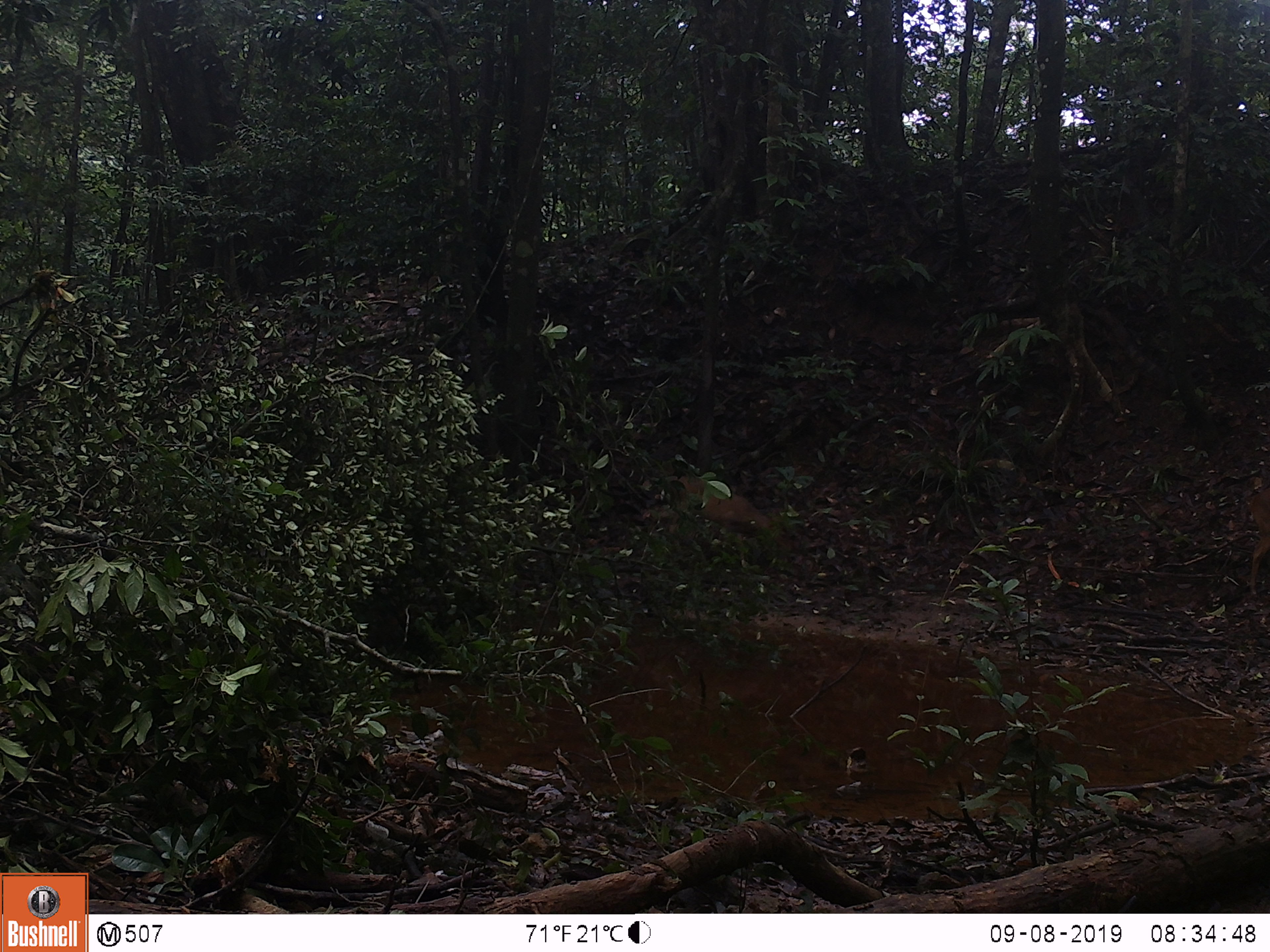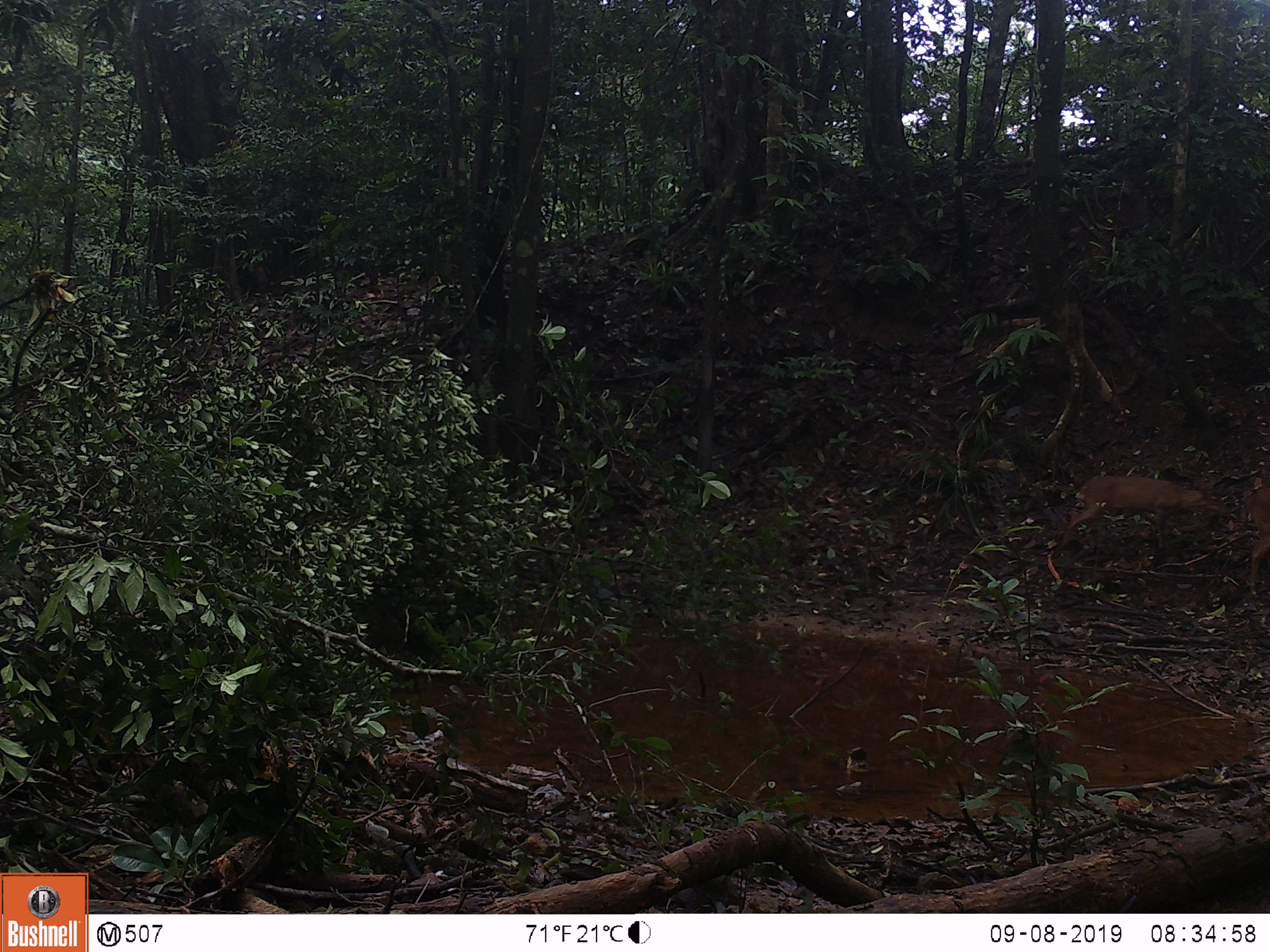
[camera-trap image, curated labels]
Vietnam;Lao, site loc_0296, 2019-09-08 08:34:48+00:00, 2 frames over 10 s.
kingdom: Animalia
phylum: Chordata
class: Mammalia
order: Artiodactyla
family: Cervidae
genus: Muntiacus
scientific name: Muntiacus vuquangensis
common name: large-antlered muntjac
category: large antlered muntjac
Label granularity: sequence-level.